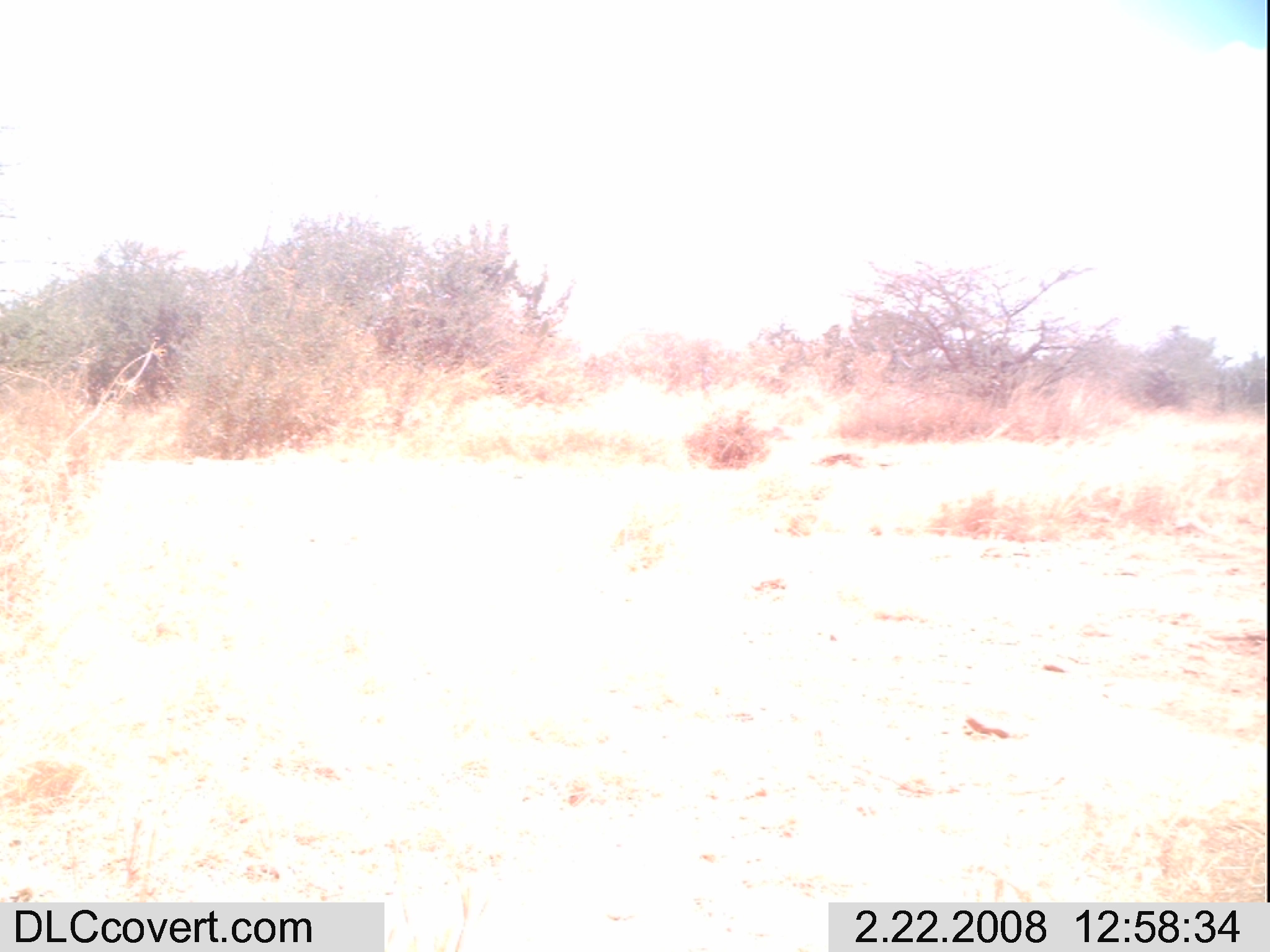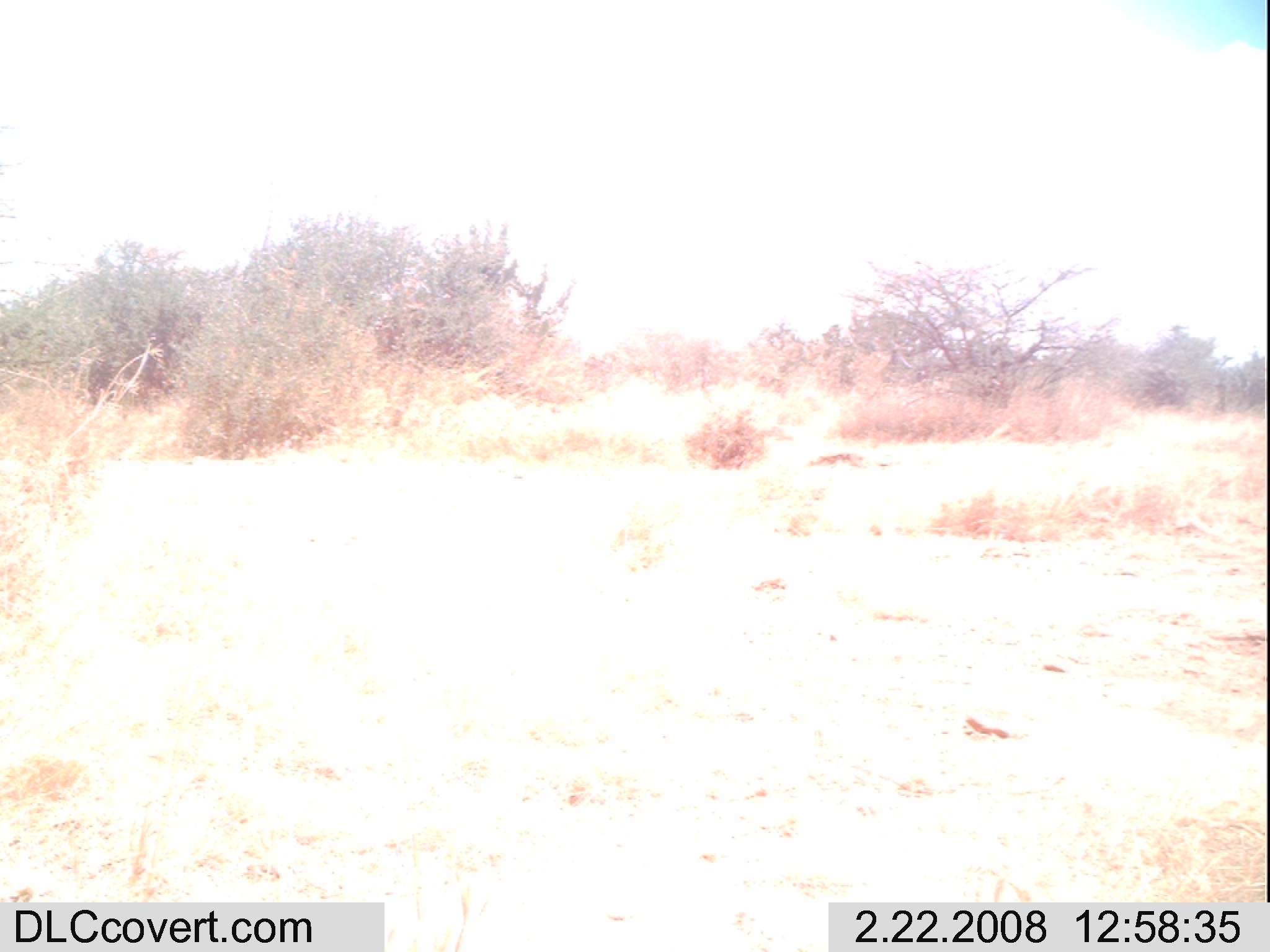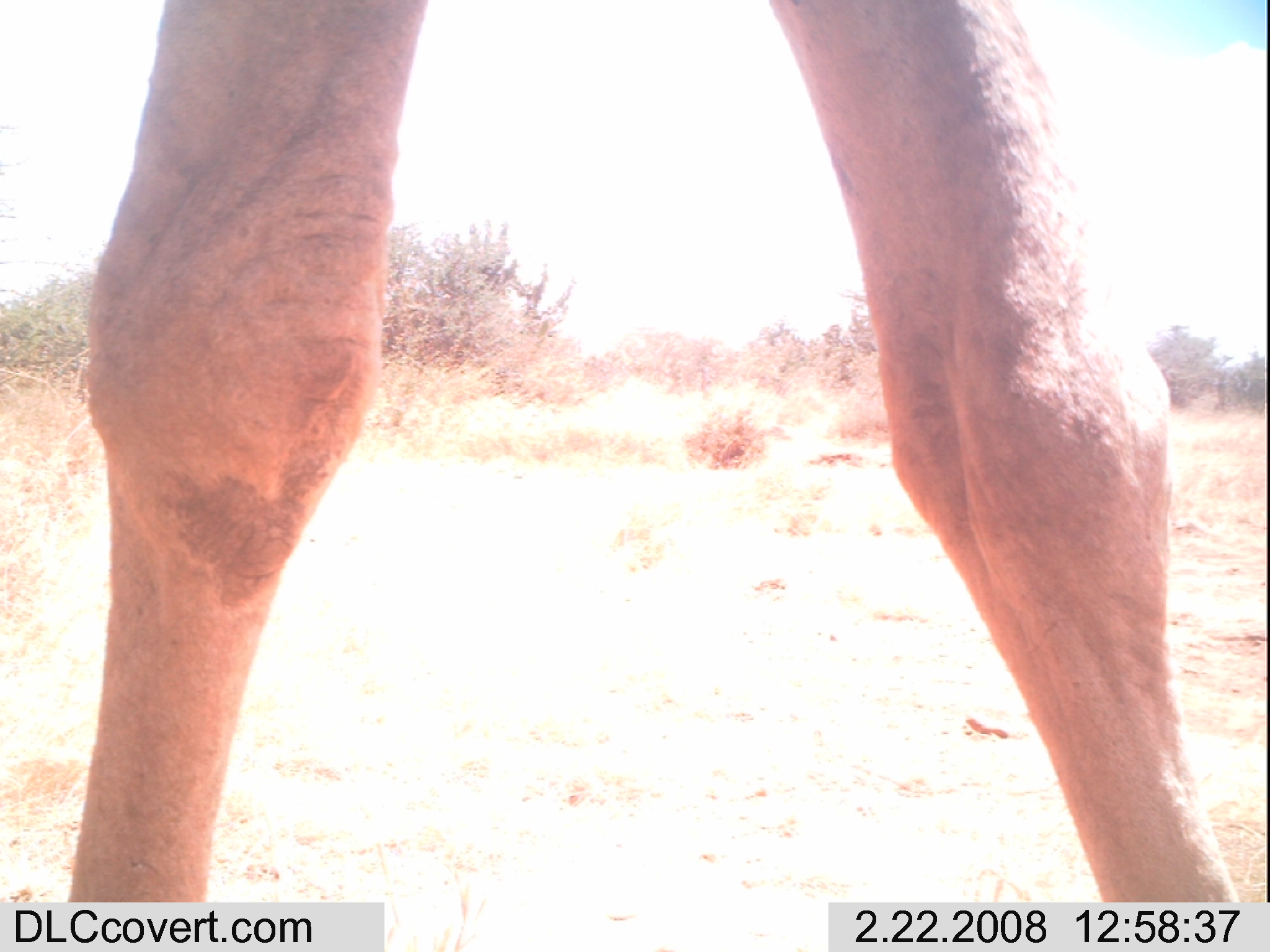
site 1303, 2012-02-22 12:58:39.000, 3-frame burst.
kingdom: Animalia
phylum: Chordata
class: Mammalia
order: Artiodactyla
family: Camelidae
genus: Camelus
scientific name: Camelus dromedarius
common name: dromedary camel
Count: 1.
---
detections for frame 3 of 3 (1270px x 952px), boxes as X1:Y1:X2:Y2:
camelus dromedarius: 58:0:1244:901